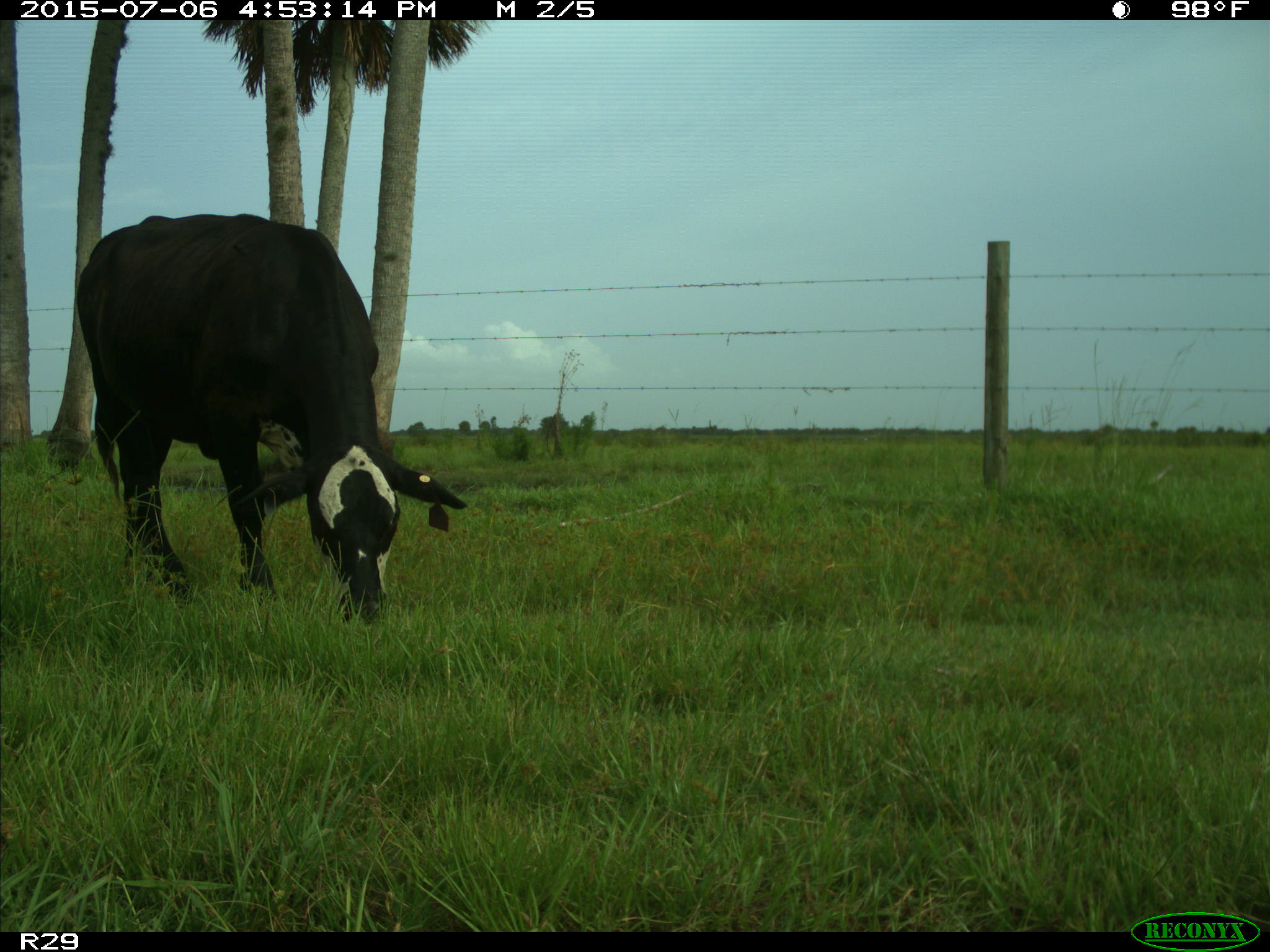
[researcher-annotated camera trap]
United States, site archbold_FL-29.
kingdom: Animalia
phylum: Chordata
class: Mammalia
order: Artiodactyla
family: Bovidae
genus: Bos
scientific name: Bos taurus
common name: domestic cow